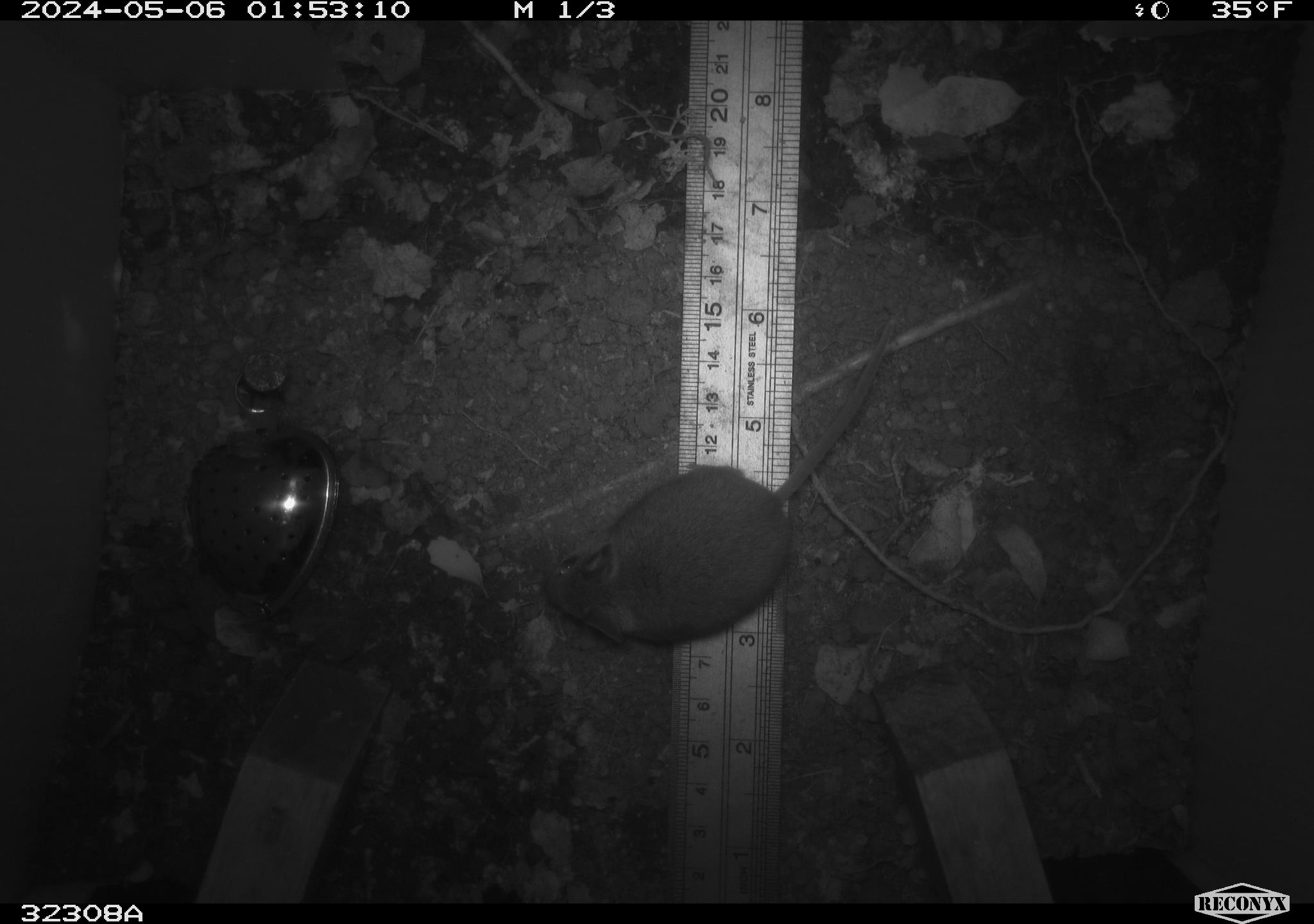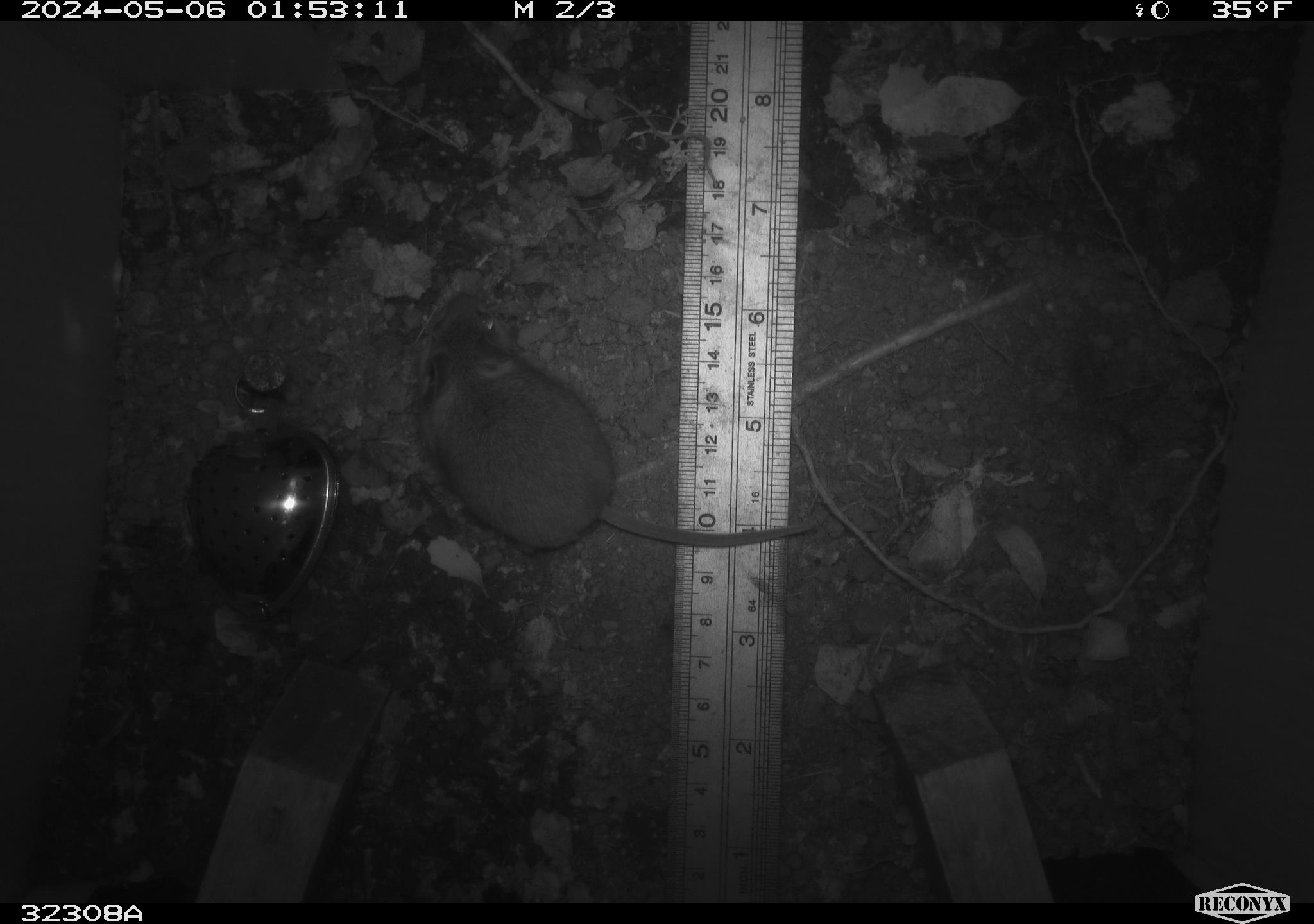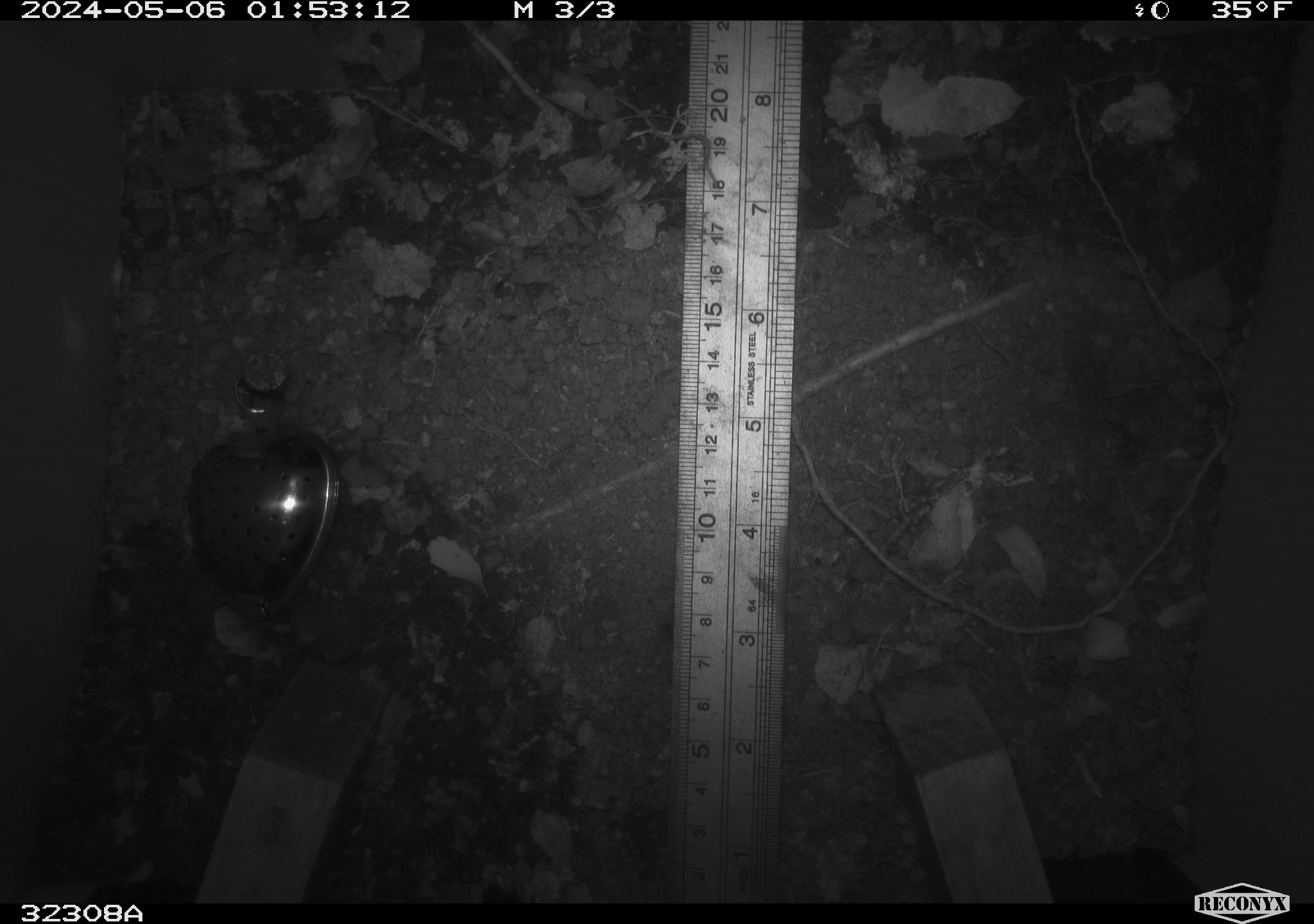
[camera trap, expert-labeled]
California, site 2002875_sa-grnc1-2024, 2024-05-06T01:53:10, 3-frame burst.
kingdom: Animalia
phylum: Chordata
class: Mammalia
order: Rodentia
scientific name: Rodentia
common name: mouse species